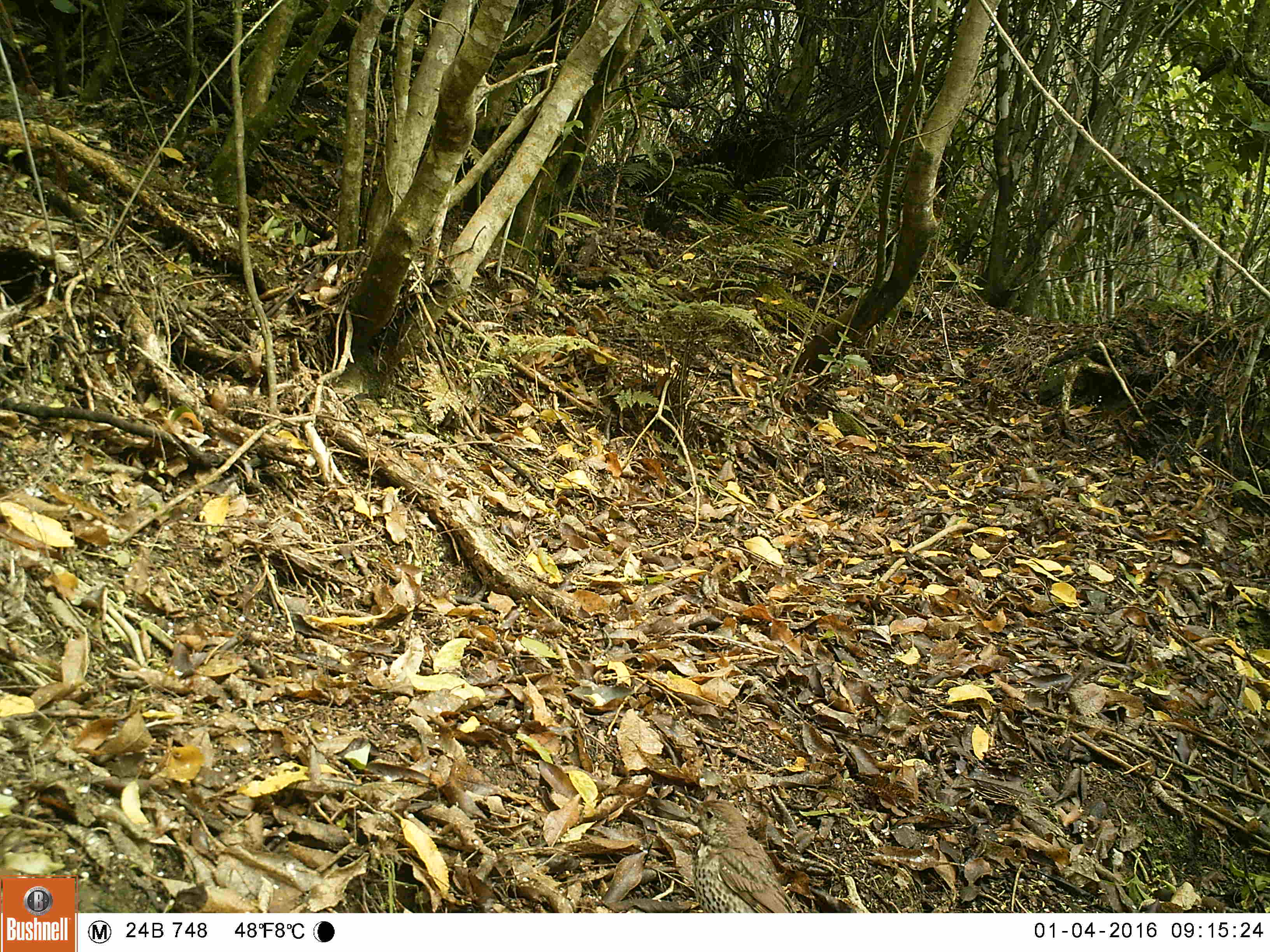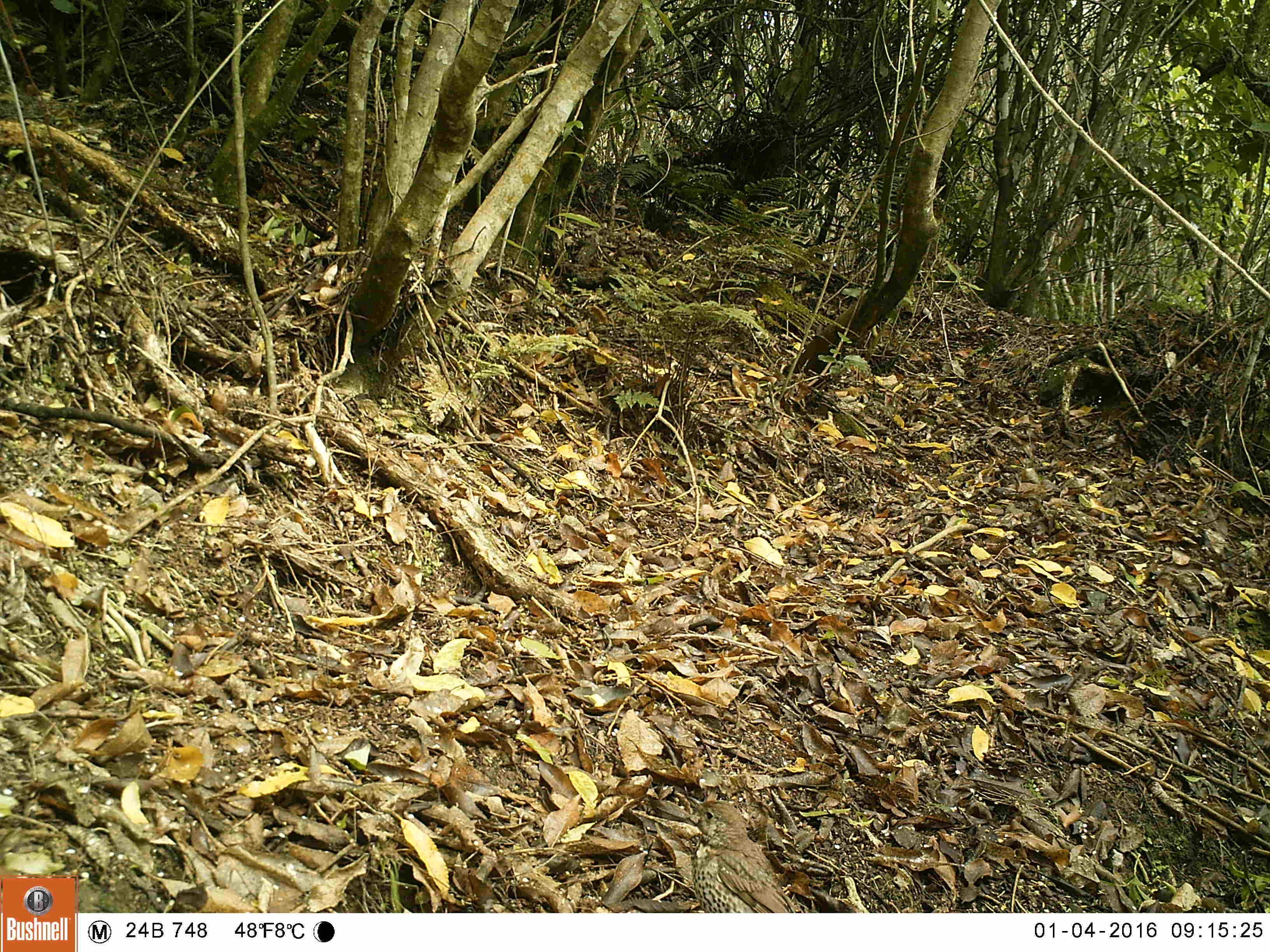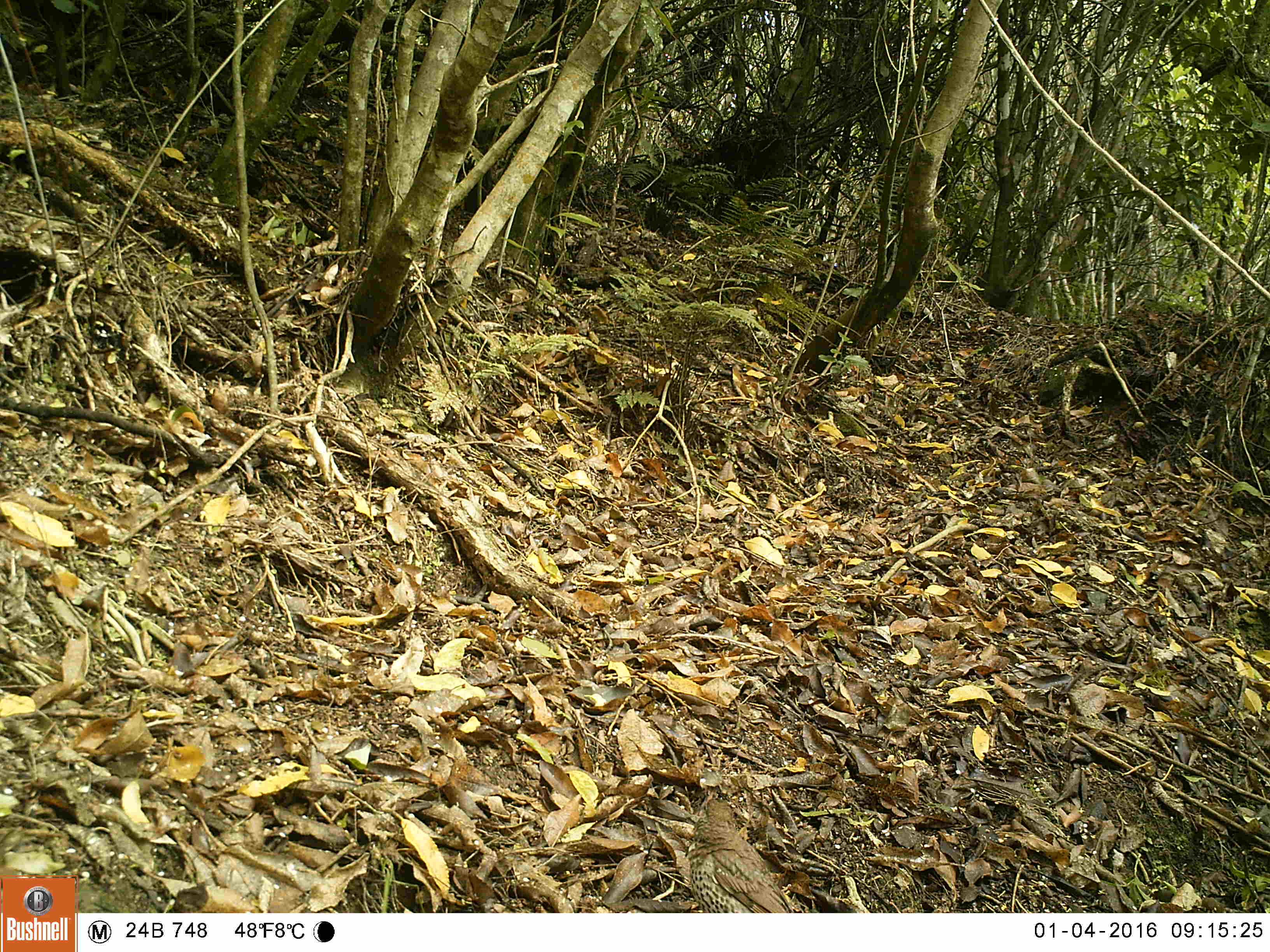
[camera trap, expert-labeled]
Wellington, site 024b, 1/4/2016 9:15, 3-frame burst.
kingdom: Animalia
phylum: Chordata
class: Aves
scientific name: Aves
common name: bird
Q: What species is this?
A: Bird (Aves).